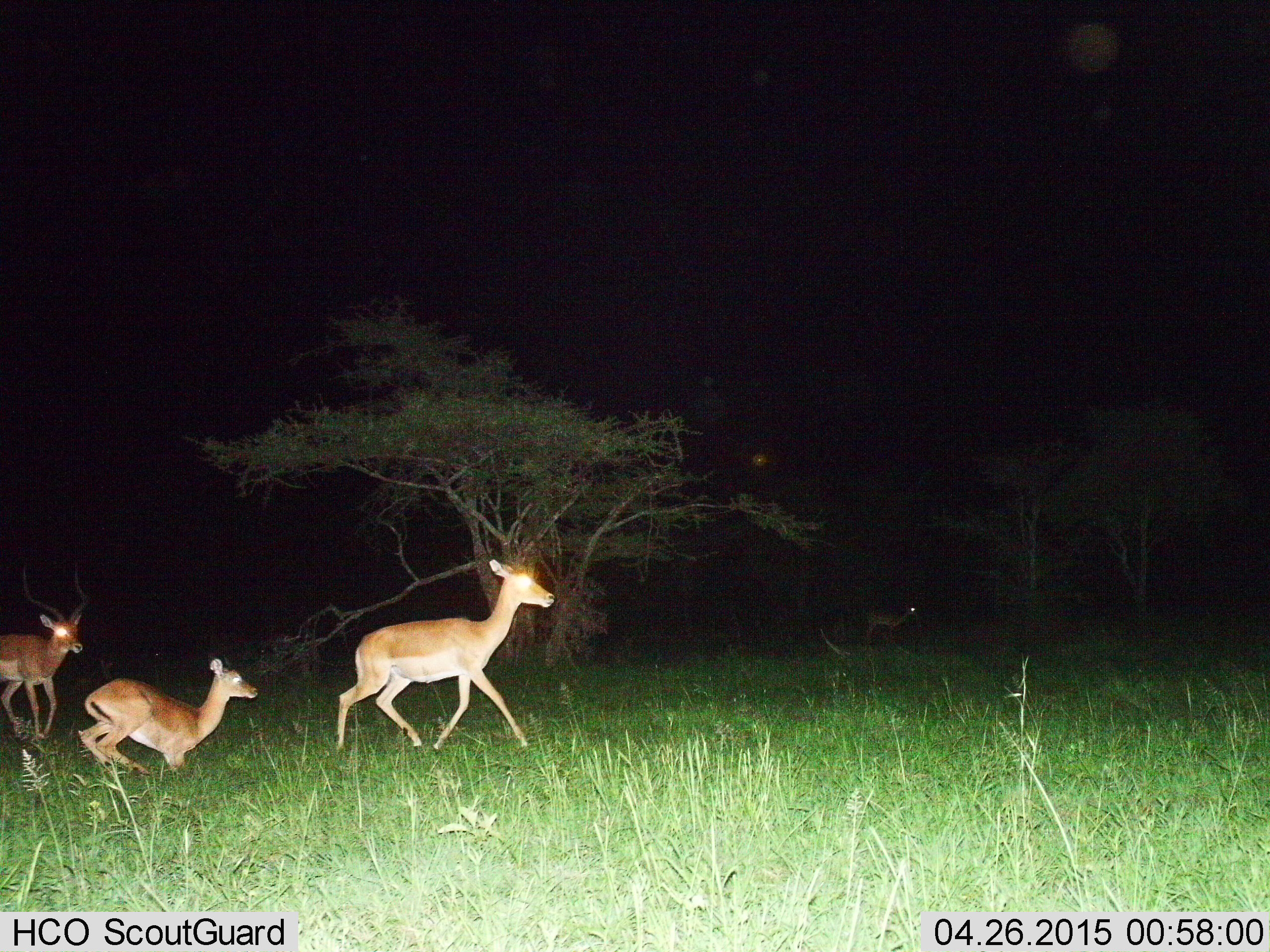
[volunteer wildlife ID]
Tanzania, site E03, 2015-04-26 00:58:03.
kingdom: Animalia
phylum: Chordata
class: Mammalia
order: Artiodactyla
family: Bovidae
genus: Aepyceros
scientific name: Aepyceros melampus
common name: impala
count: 4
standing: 40%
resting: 10%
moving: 90%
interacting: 0%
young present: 10%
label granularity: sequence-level